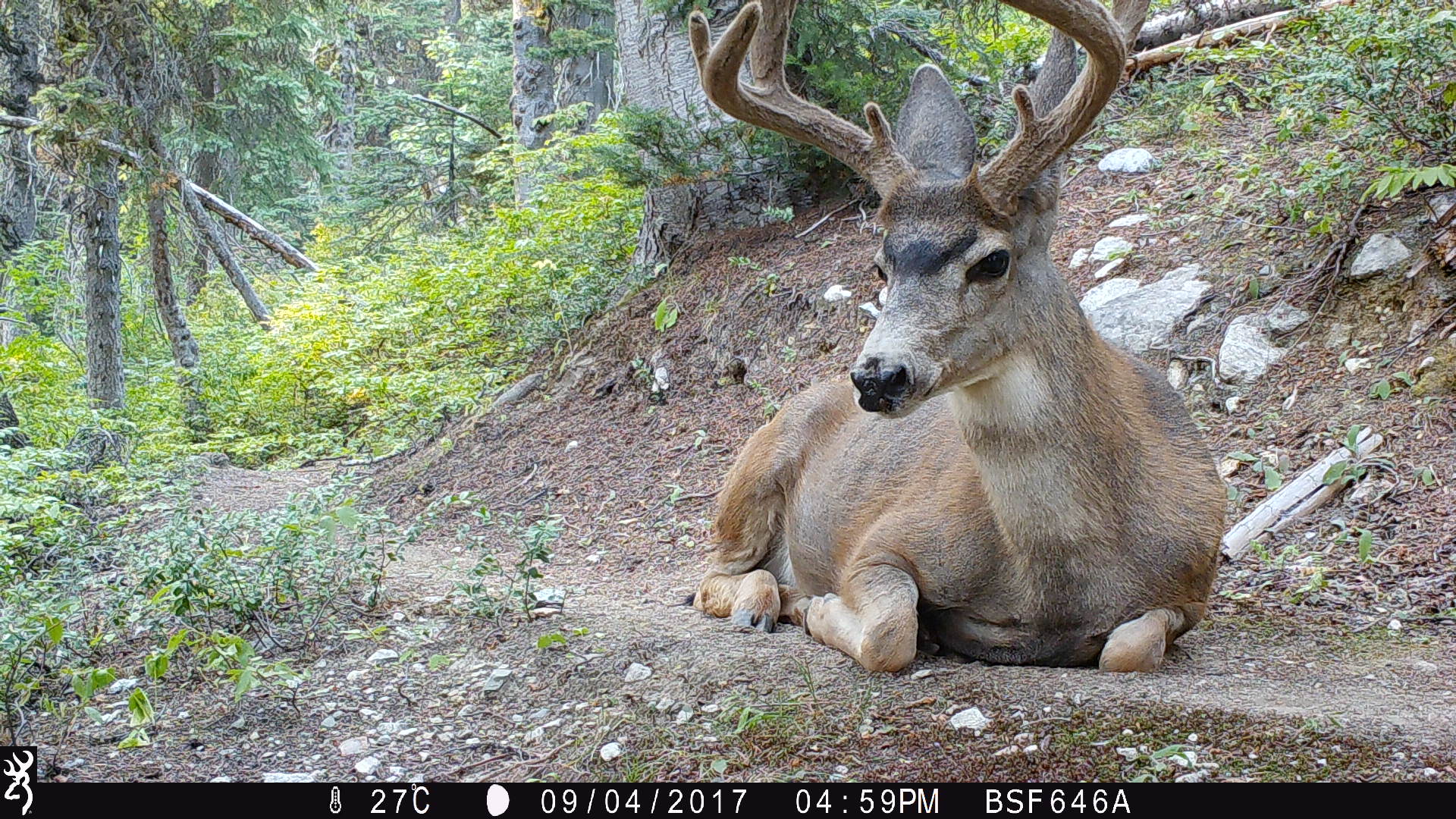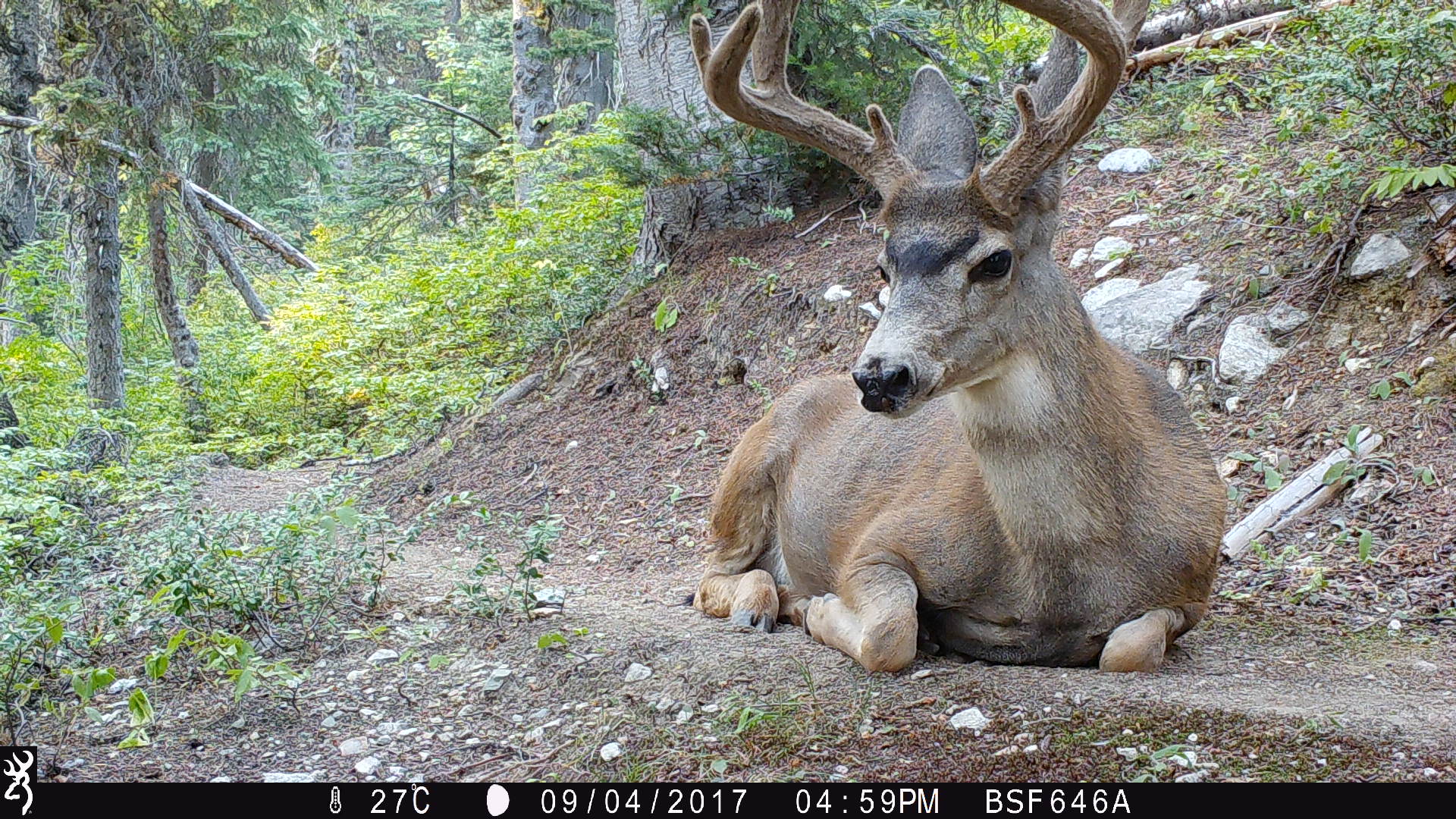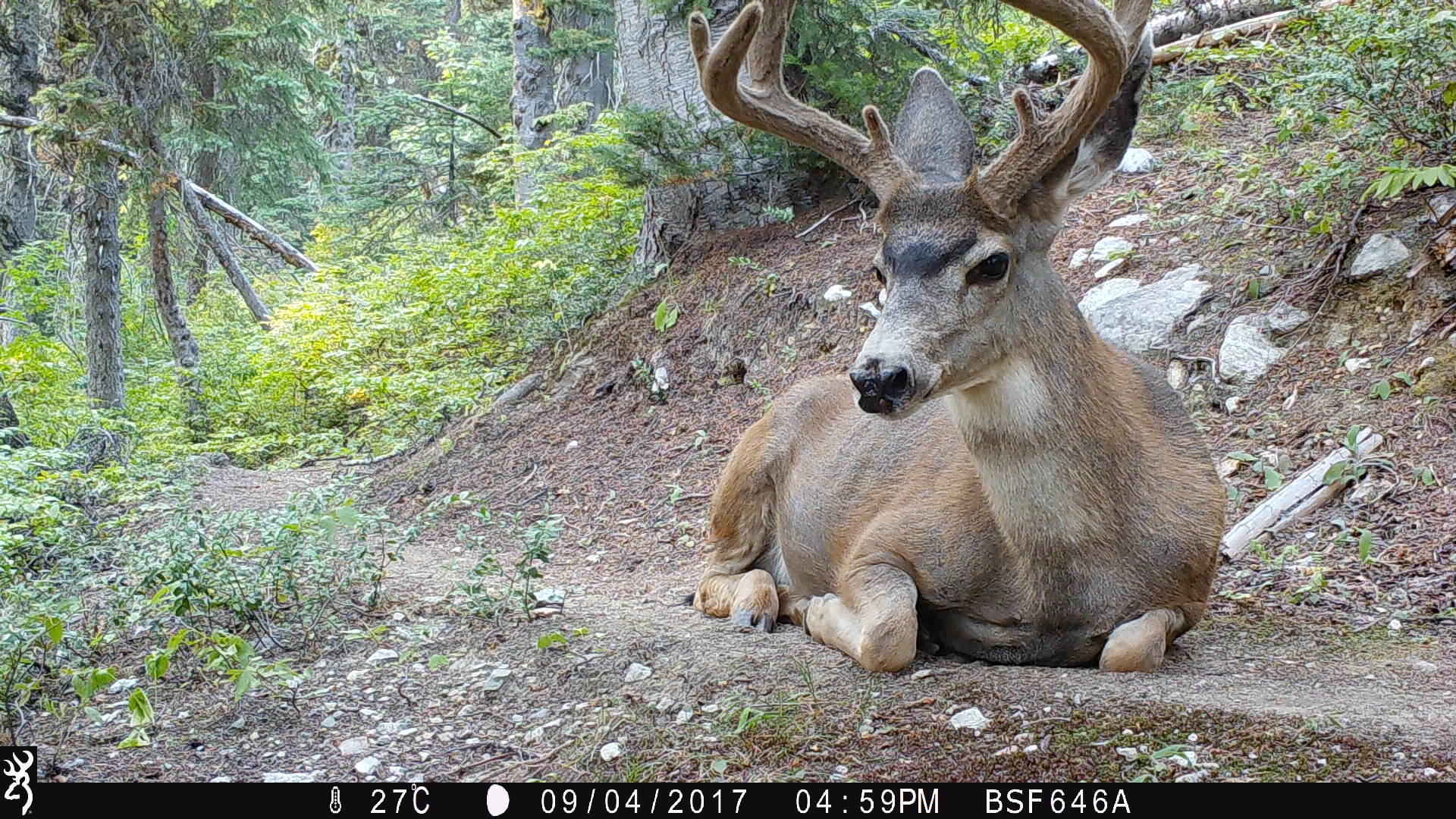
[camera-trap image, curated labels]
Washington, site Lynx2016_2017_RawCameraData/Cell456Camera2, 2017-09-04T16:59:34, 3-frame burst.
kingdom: Animalia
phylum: Chordata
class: Mammalia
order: Artiodactyla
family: Cervidae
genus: Odocoileus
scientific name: Odocoileus hemionus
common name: mule deer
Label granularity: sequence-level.